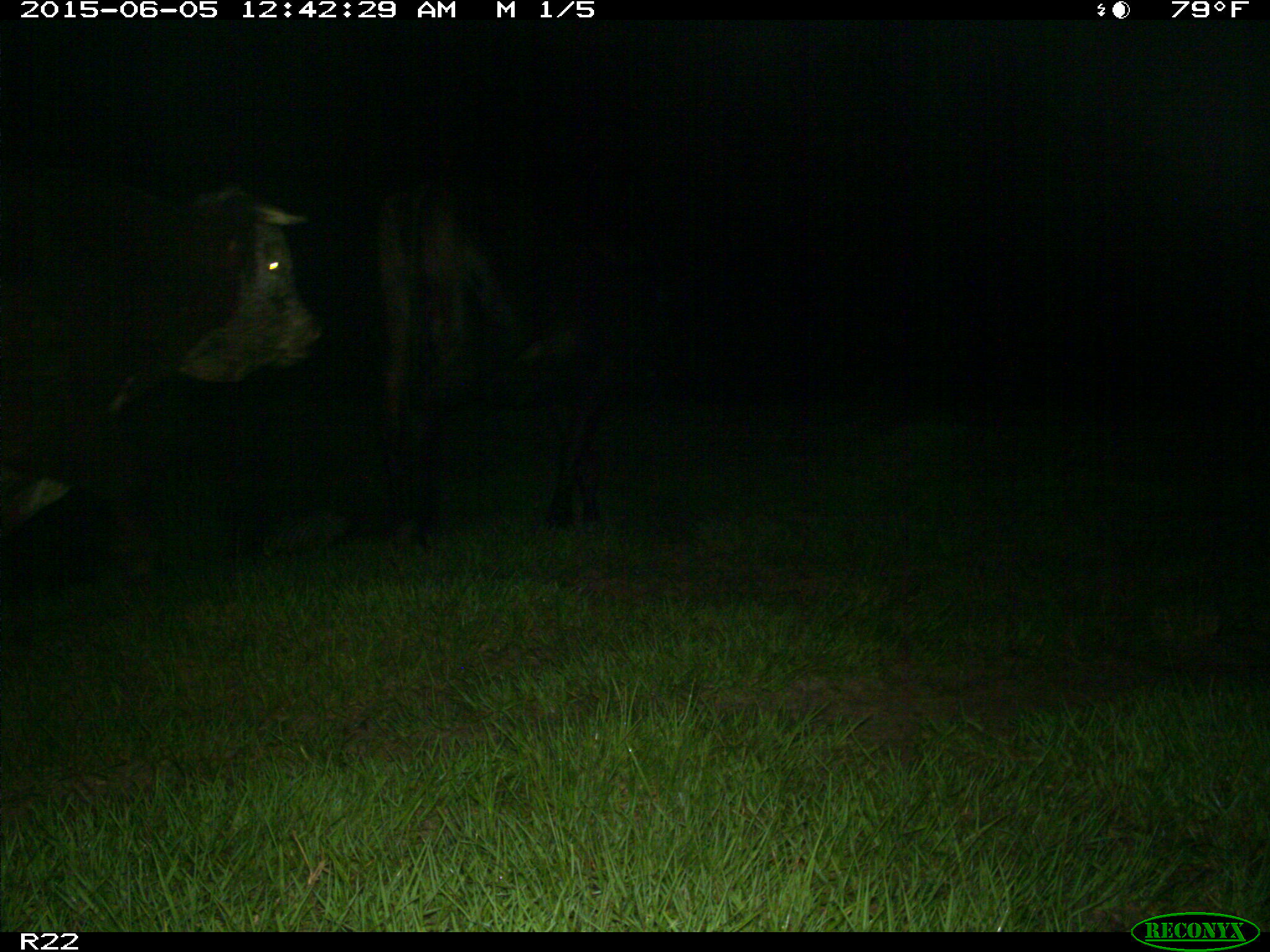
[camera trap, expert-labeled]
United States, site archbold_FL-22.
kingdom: Animalia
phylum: Chordata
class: Mammalia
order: Artiodactyla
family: Bovidae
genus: Bos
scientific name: Bos taurus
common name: domestic cow